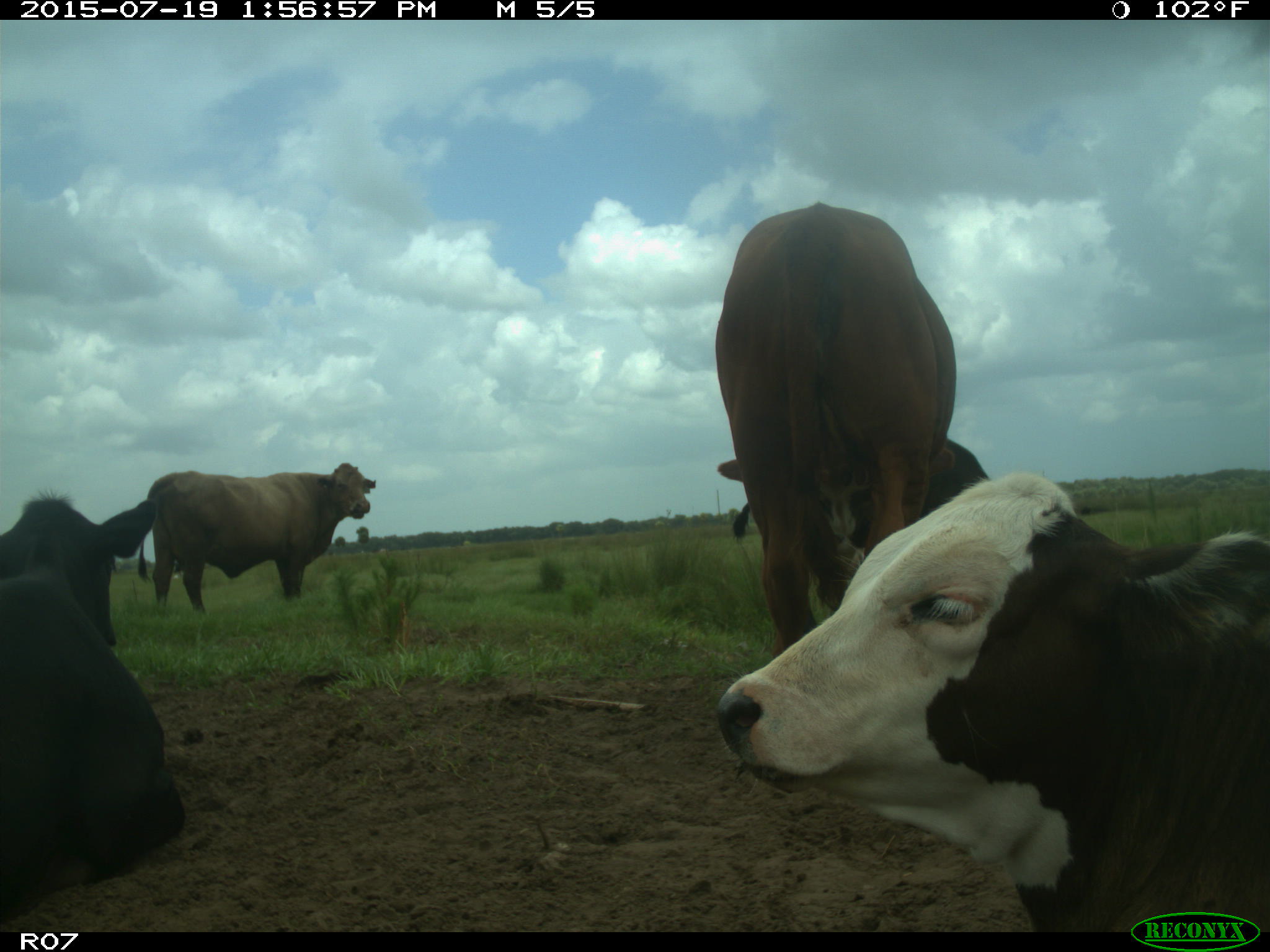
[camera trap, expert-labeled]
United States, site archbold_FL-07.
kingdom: Animalia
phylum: Chordata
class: Mammalia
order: Artiodactyla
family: Bovidae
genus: Bos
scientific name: Bos taurus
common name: domestic cow